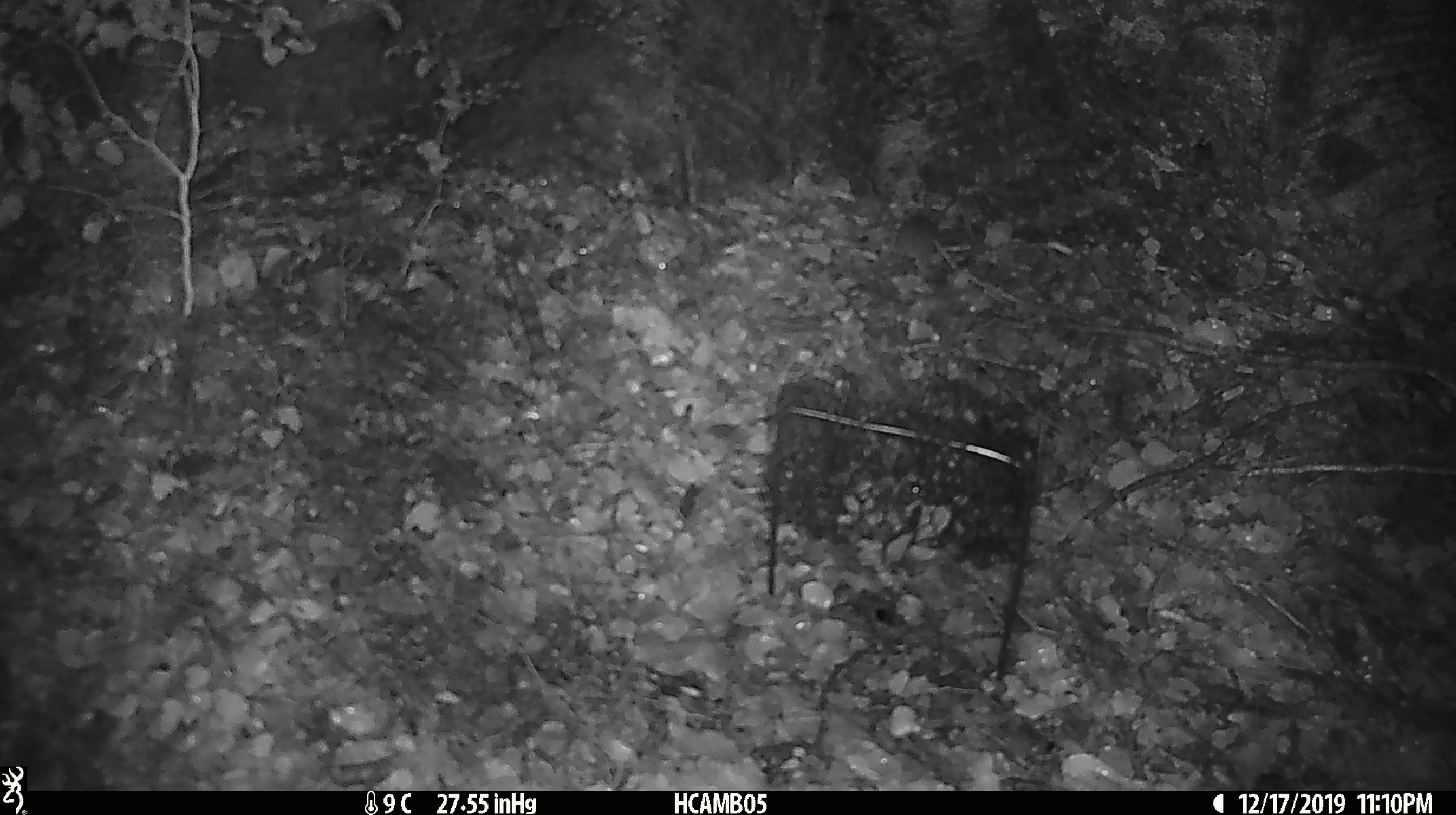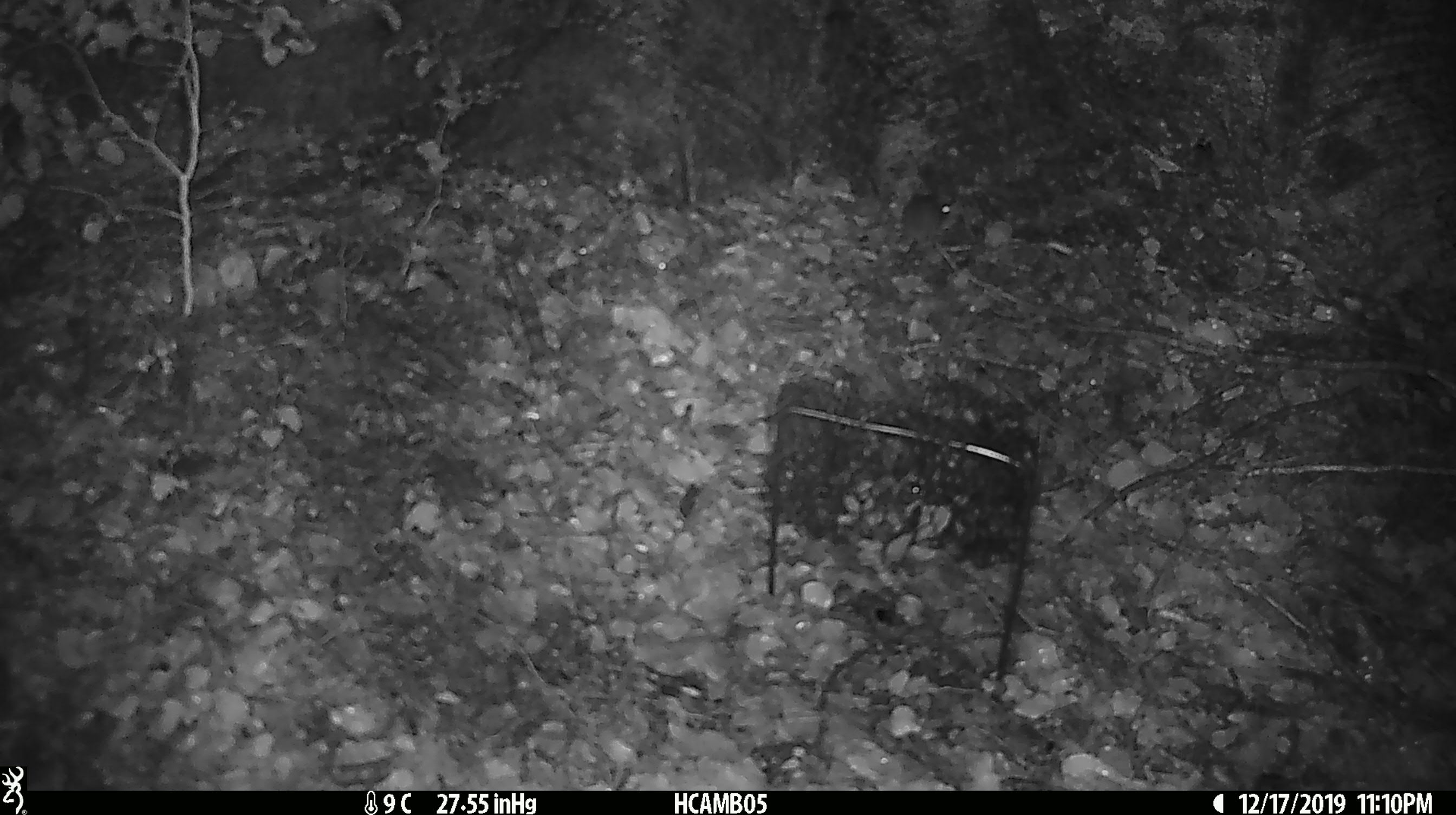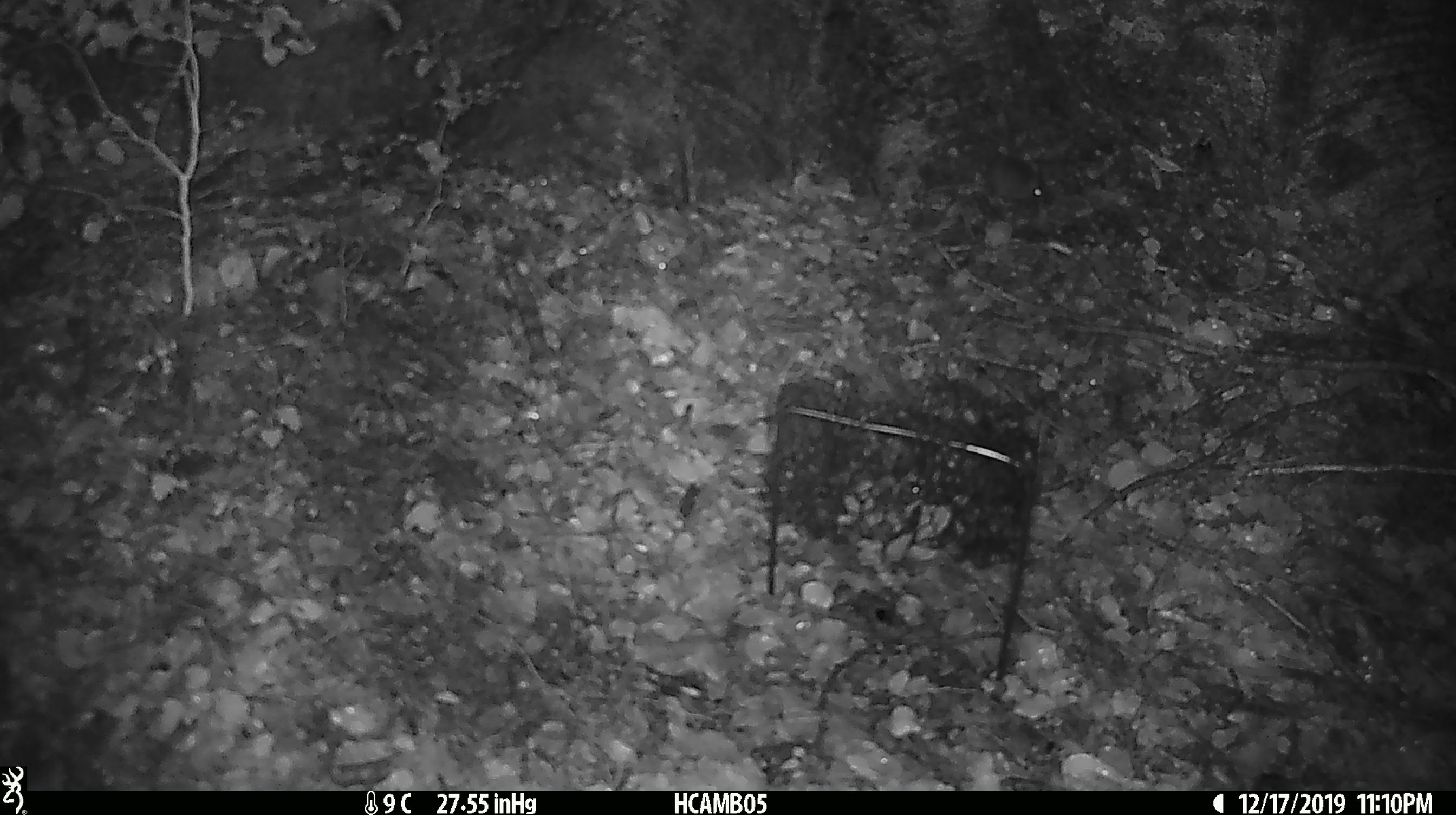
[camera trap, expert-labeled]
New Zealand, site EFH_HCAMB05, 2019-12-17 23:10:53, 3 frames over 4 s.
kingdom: Animalia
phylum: Chordata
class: Mammalia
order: Rodentia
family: Muridae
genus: Mus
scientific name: Mus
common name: mouse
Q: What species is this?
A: Mouse (Mus).